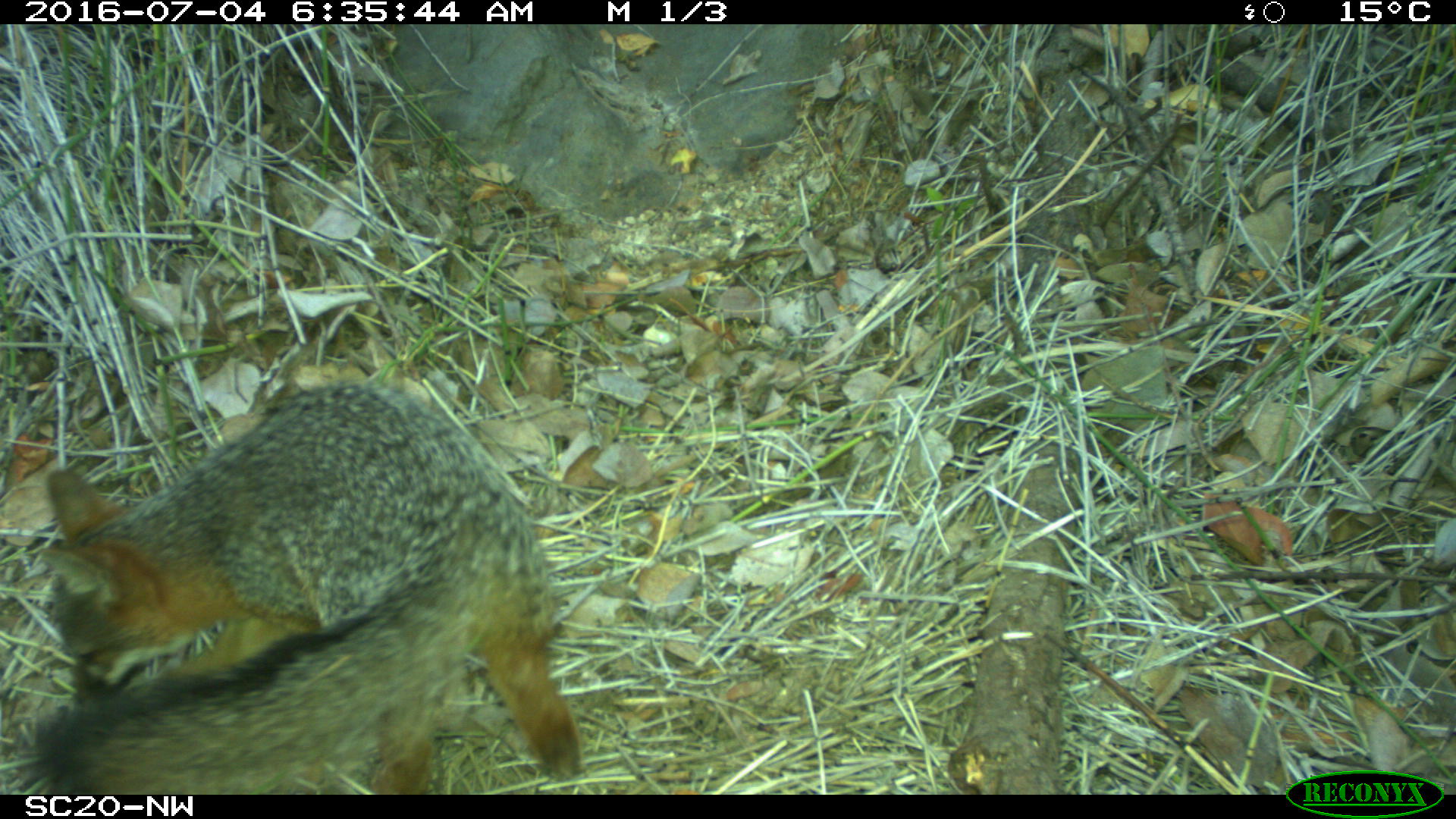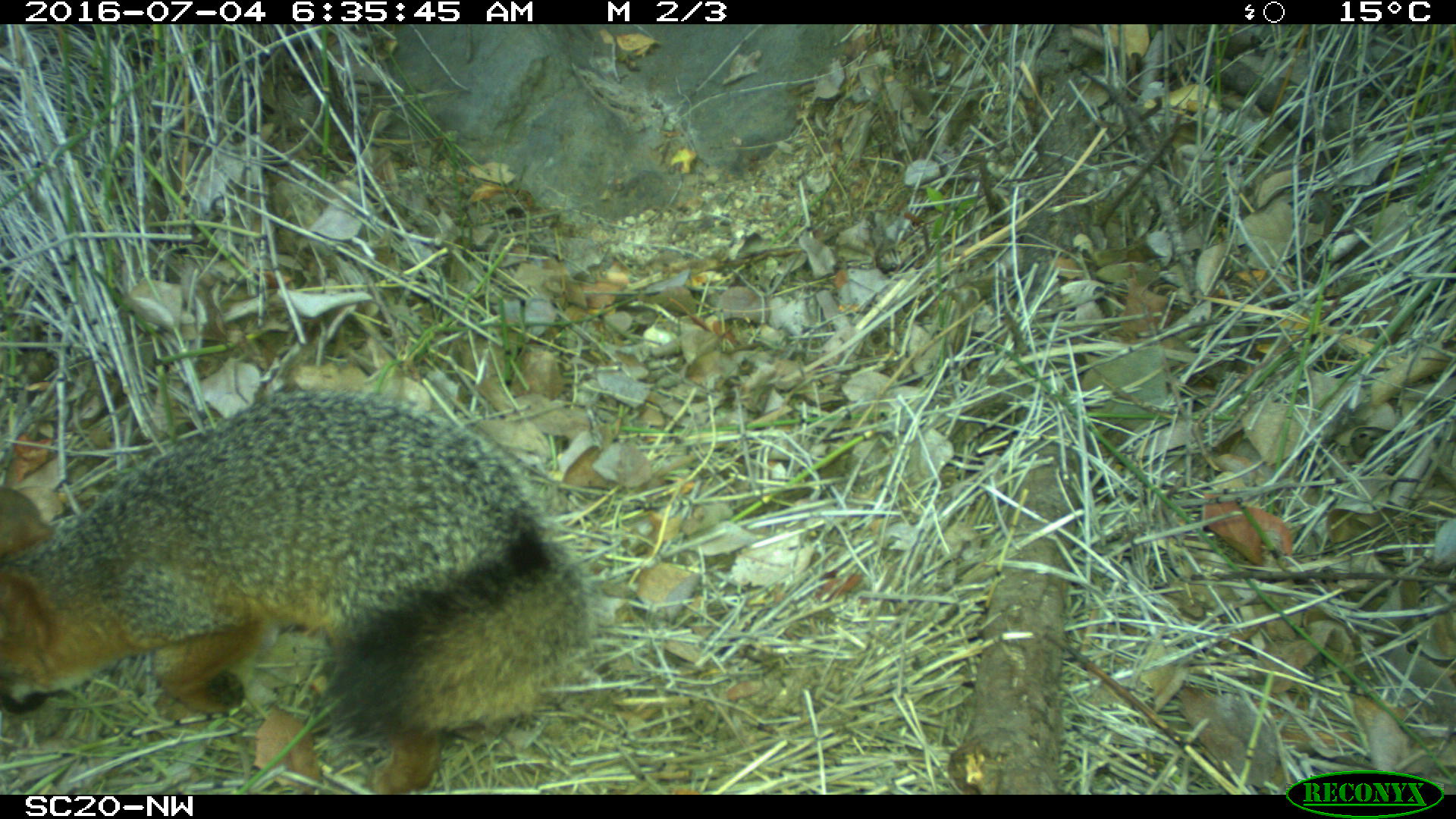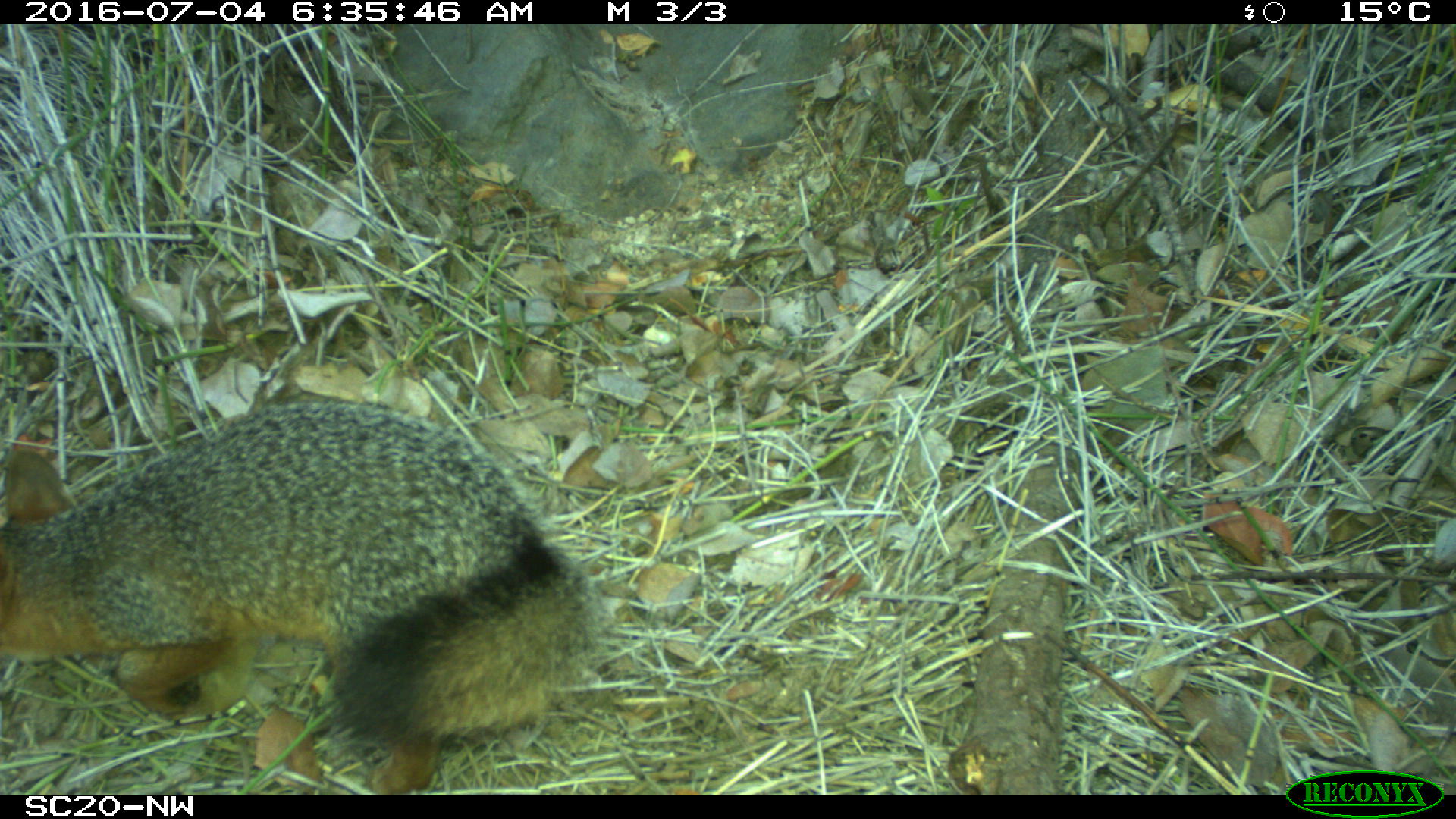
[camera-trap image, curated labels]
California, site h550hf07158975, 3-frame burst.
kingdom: Animalia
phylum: Chordata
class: Mammalia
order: Carnivora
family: Canidae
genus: Urocyon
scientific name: Urocyon littoralis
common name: island fox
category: fox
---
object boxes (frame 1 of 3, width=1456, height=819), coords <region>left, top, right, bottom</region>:
fox: <region>28, 379, 584, 793</region>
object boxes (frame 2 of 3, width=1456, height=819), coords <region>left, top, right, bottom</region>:
fox: <region>0, 388, 596, 793</region>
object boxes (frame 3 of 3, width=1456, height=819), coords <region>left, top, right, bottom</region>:
fox: <region>0, 397, 614, 793</region>